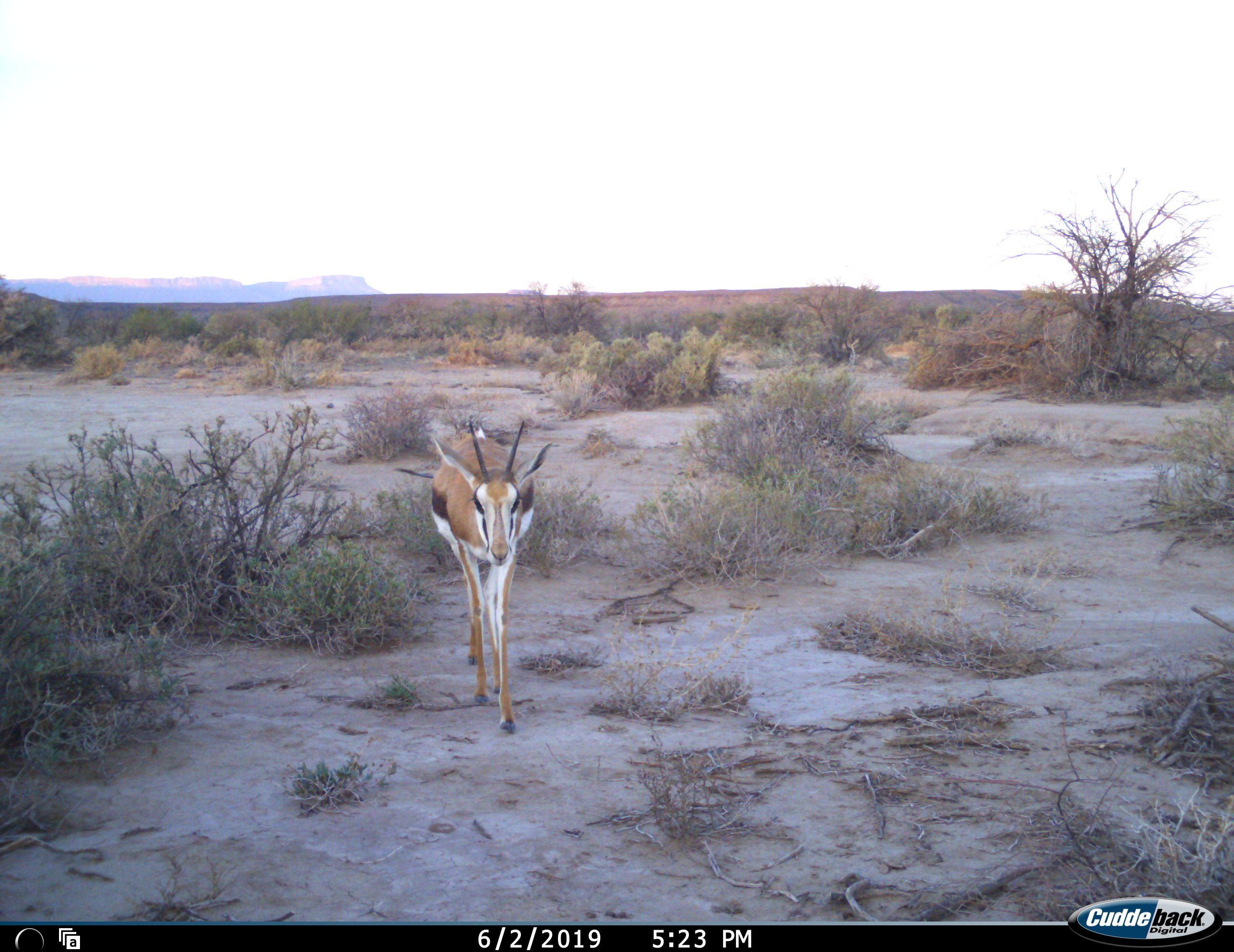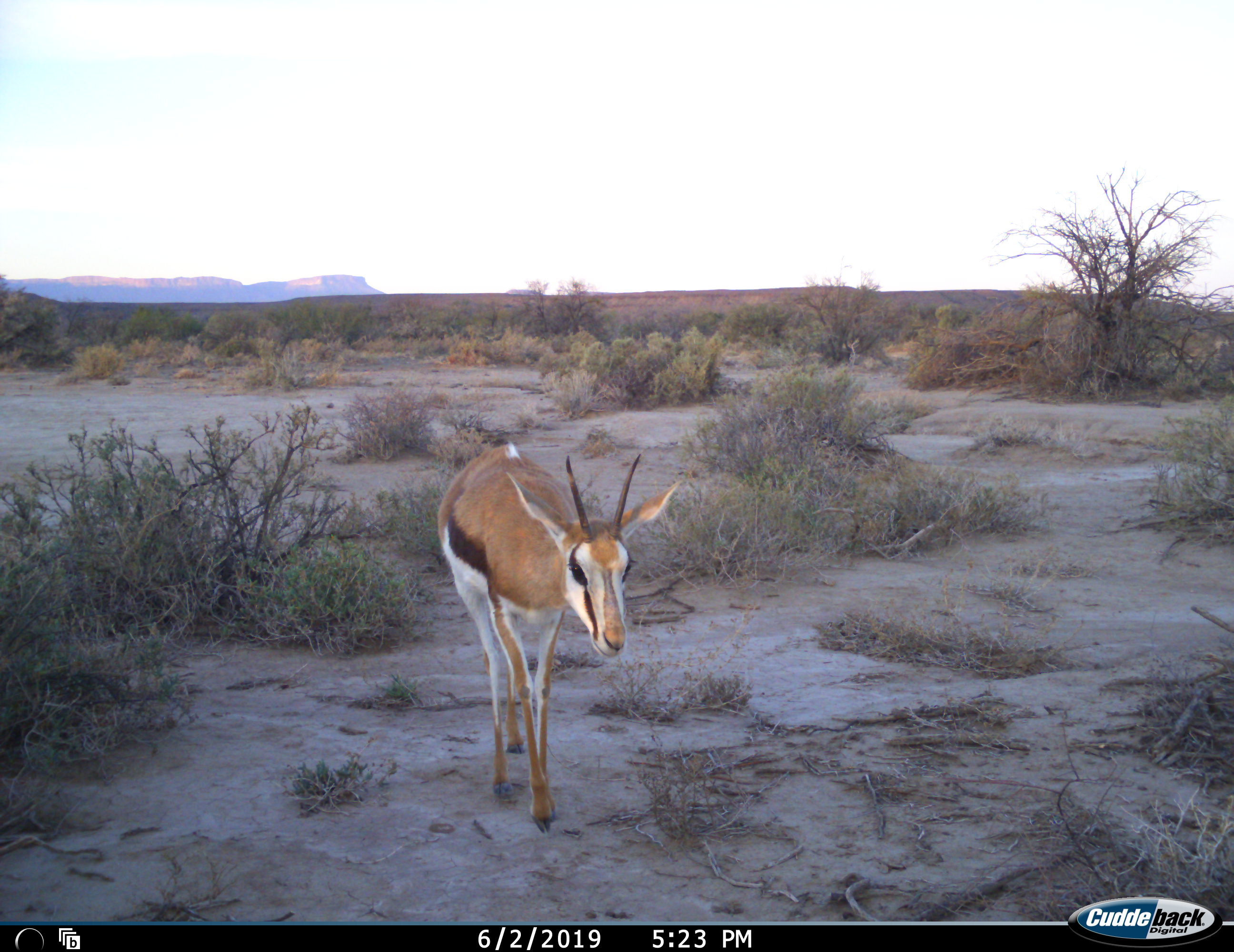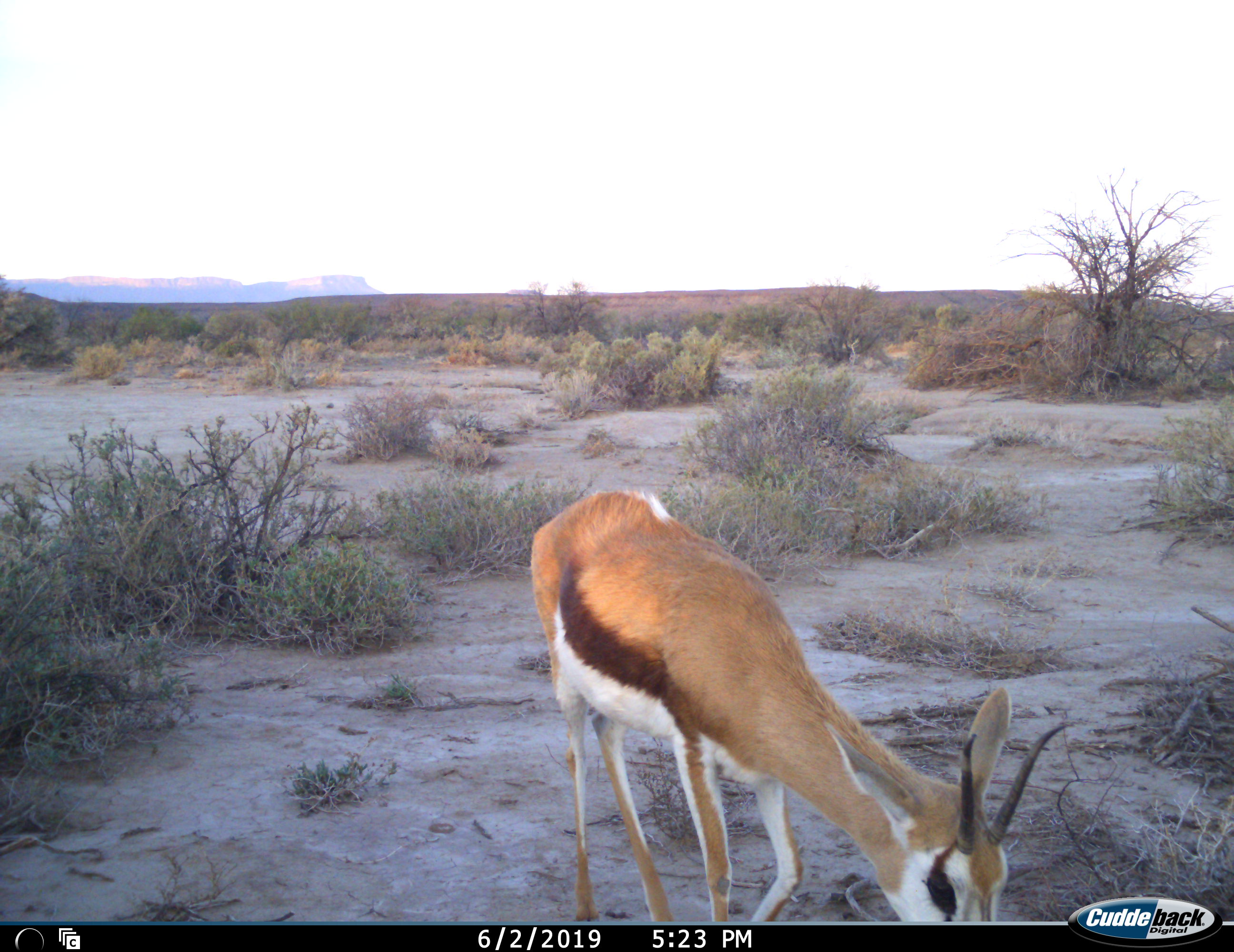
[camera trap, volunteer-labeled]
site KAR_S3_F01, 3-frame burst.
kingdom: Animalia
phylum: Chordata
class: Mammalia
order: Artiodactyla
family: Bovidae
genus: Antidorcas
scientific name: Antidorcas marsupialis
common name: springbok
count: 1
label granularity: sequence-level